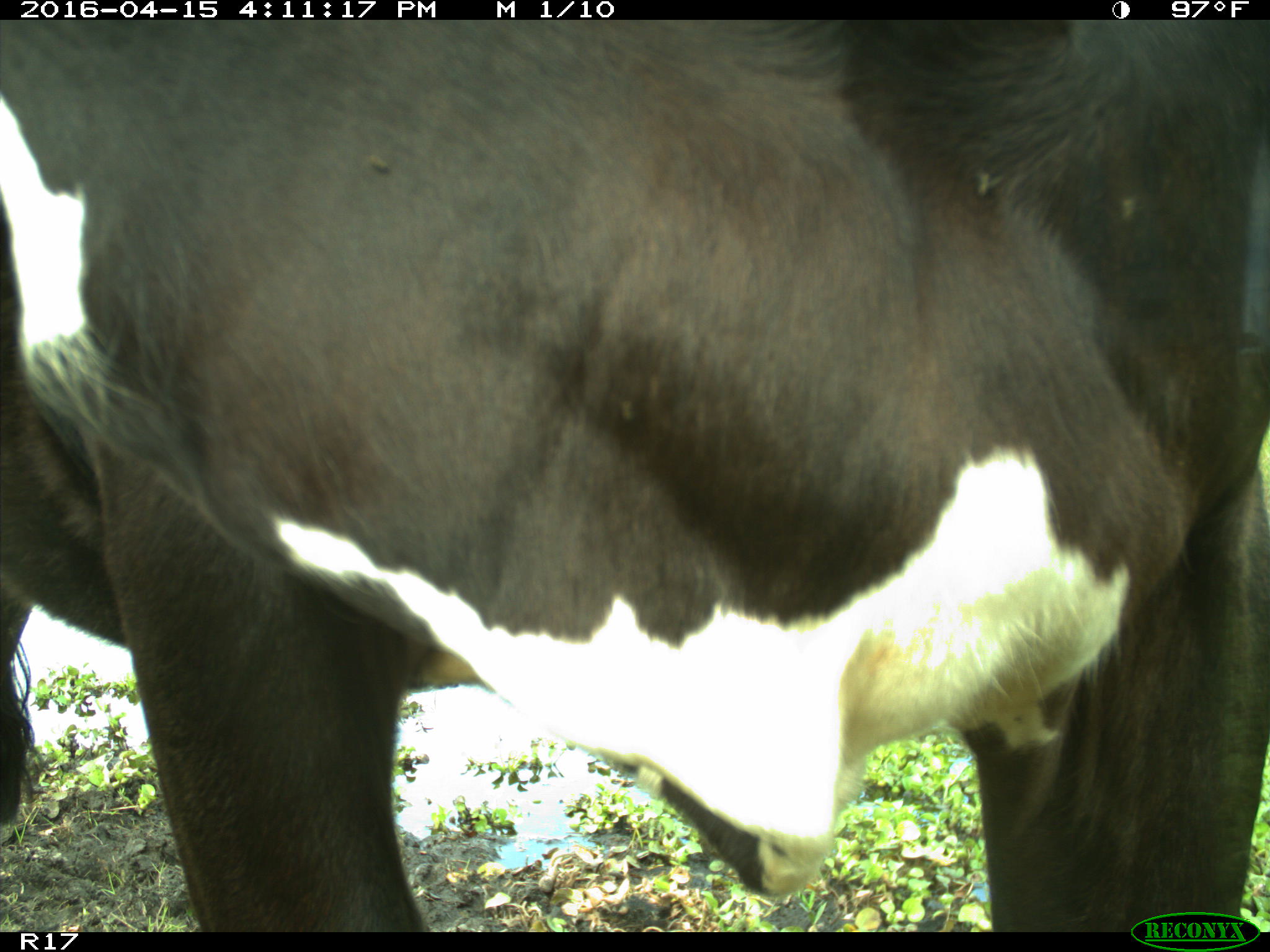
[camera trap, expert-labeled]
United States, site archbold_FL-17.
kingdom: Animalia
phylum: Chordata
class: Mammalia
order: Artiodactyla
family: Bovidae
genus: Bos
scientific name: Bos taurus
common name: domestic cow